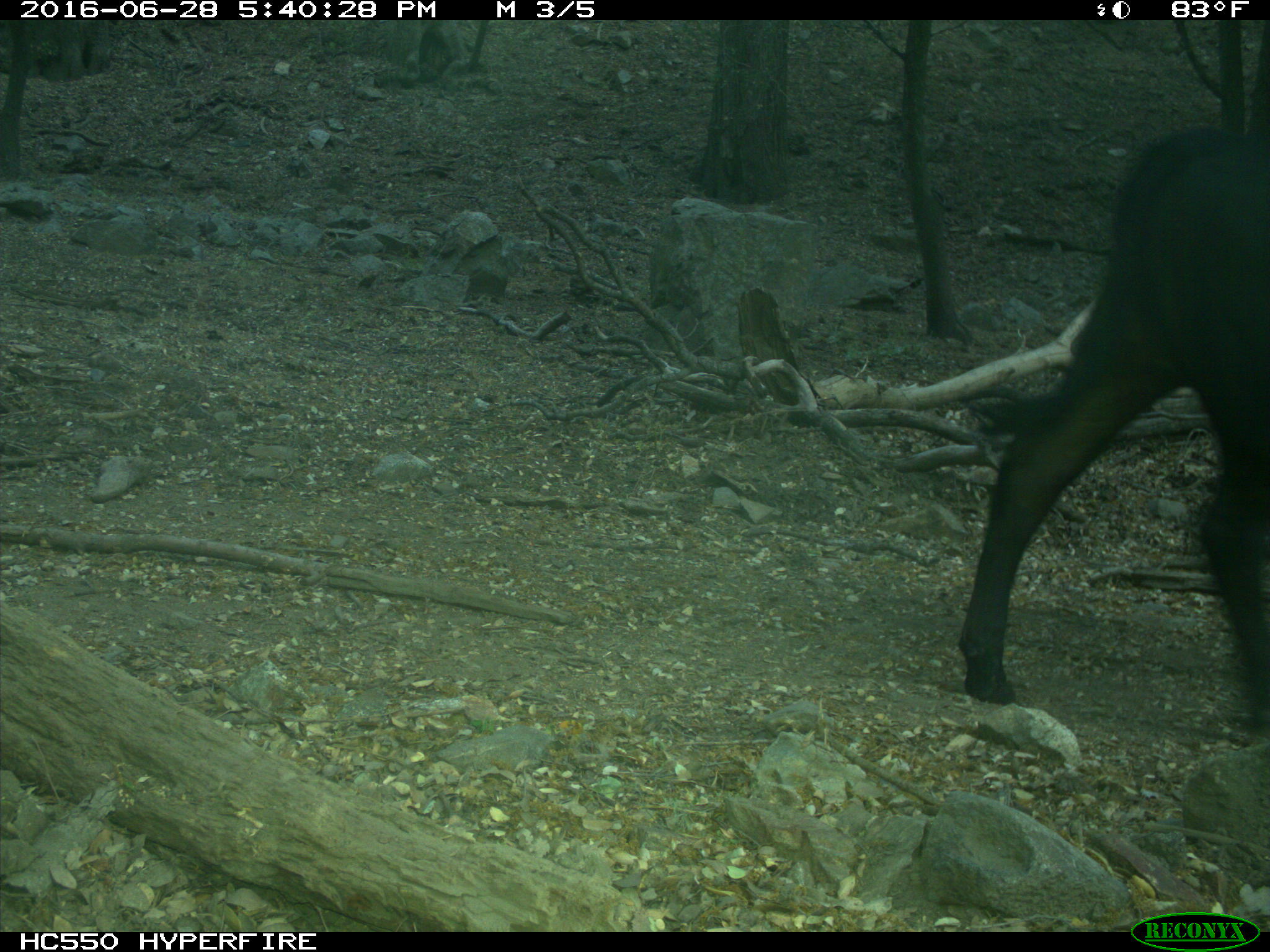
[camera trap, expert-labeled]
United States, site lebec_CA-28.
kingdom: Animalia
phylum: Chordata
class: Mammalia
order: Artiodactyla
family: Bovidae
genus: Bos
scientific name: Bos taurus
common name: domestic cow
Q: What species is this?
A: Bos taurus (domestic cow).